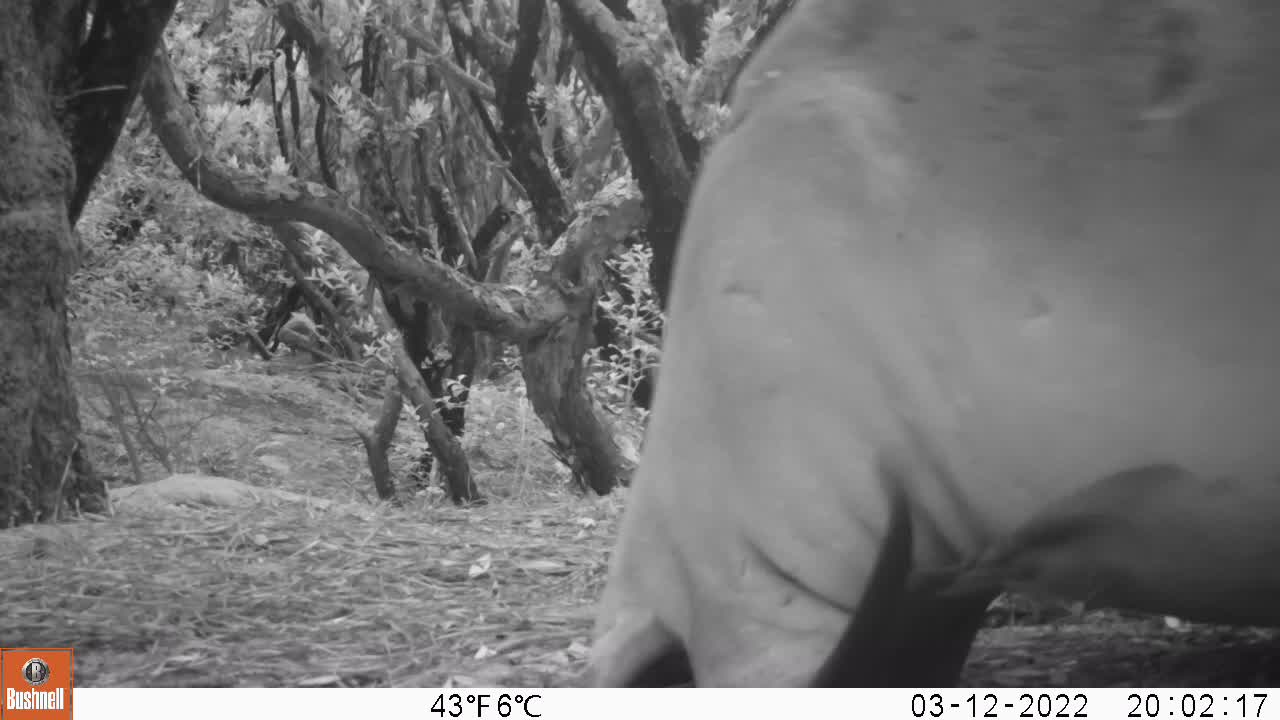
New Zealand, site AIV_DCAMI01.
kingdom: Animalia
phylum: Chordata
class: Mammalia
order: Carnivora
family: Otariidae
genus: Phocarctos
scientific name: Phocarctos hookeri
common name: new zealand sea lion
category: sealion